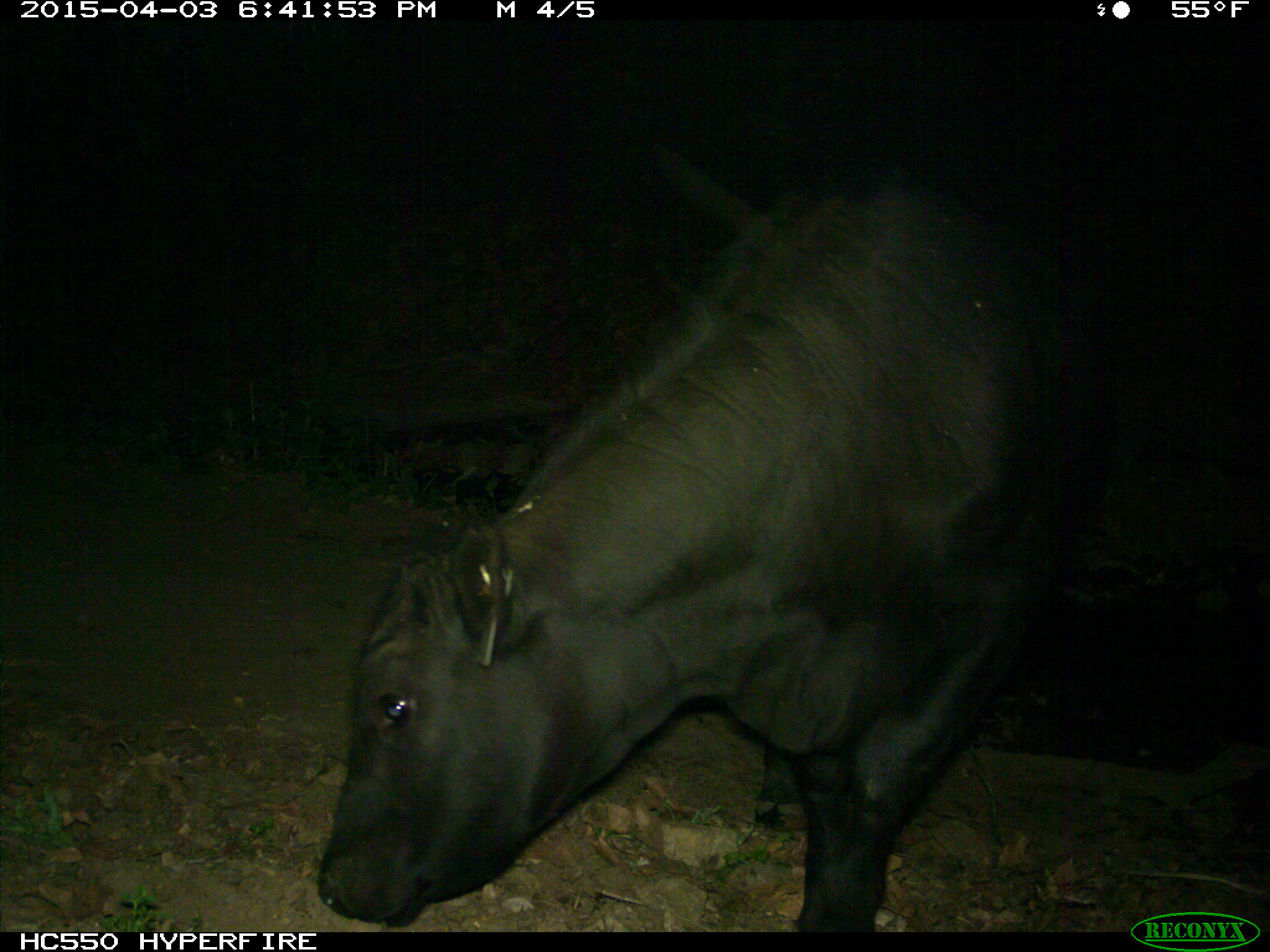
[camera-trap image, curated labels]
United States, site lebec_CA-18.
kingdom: Animalia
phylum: Chordata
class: Mammalia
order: Artiodactyla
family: Bovidae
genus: Bos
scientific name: Bos taurus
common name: domestic cow